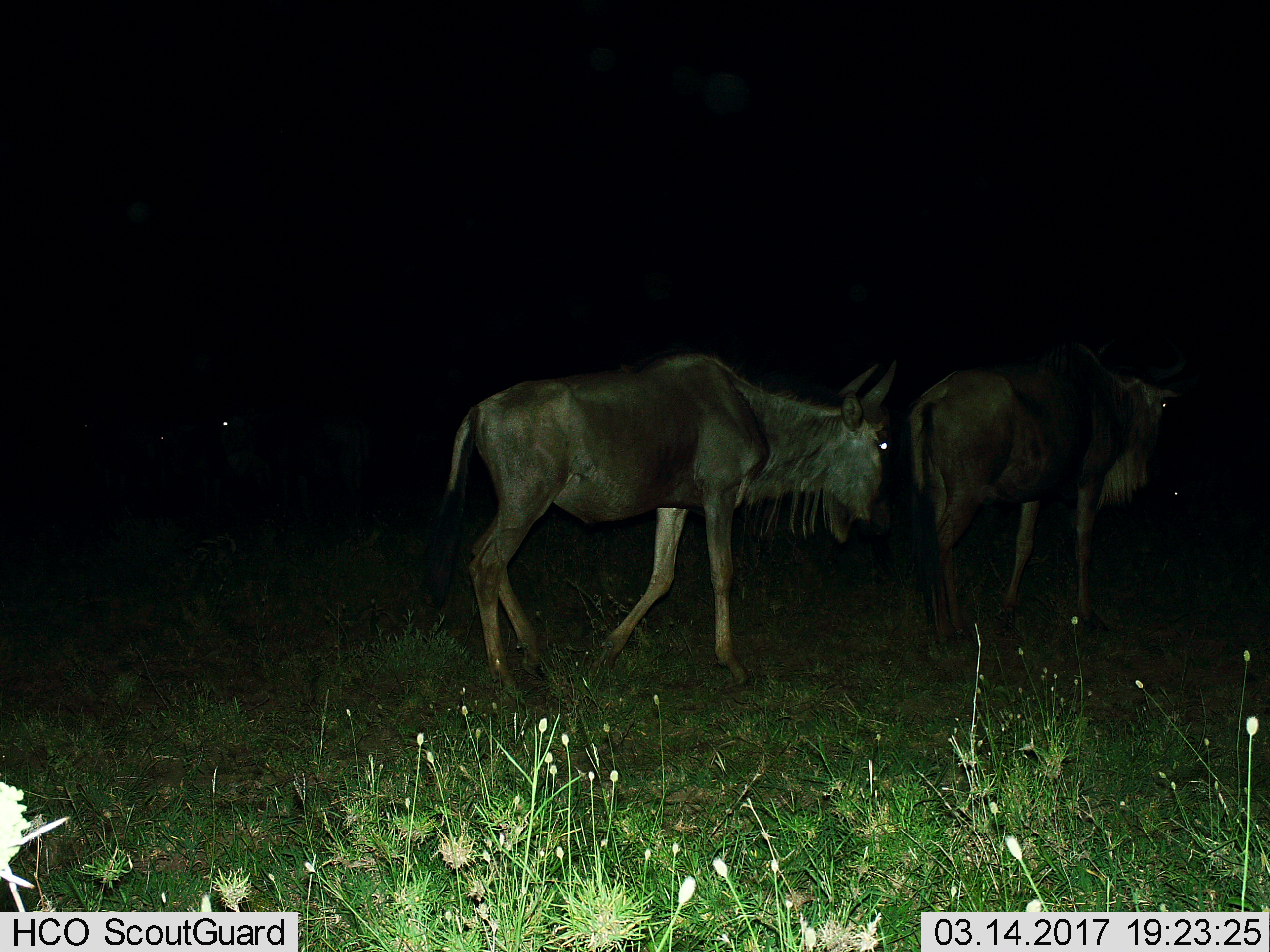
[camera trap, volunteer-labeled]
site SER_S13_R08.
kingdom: Animalia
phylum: Chordata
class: Mammalia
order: Artiodactyla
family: Bovidae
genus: Connochaetes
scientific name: Connochaetes taurinus taurinus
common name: blue wildebeest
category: wildebeestblue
Wildebeestblue (blue wildebeest) (Connochaetes taurinus taurinus), count 3. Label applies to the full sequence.